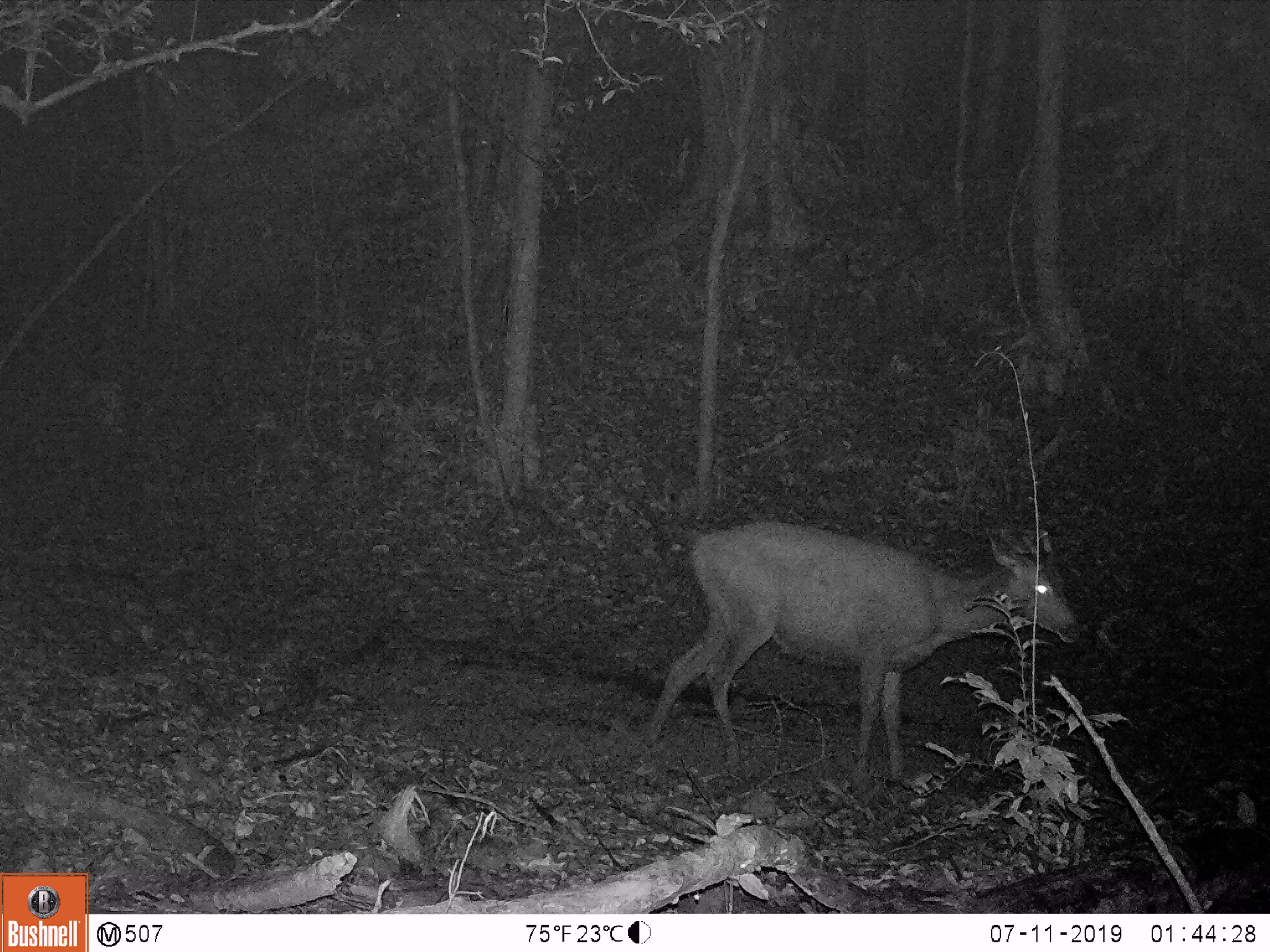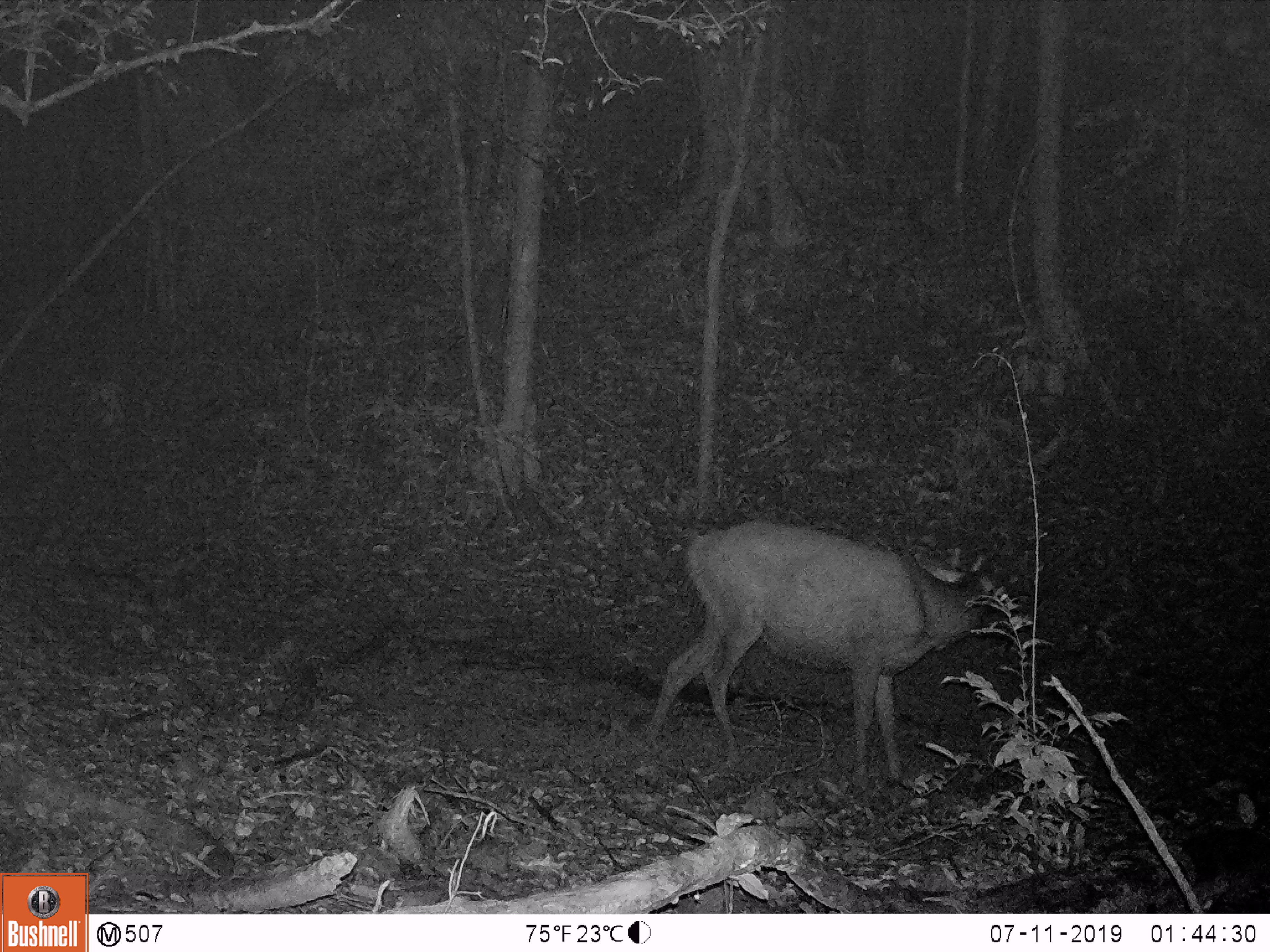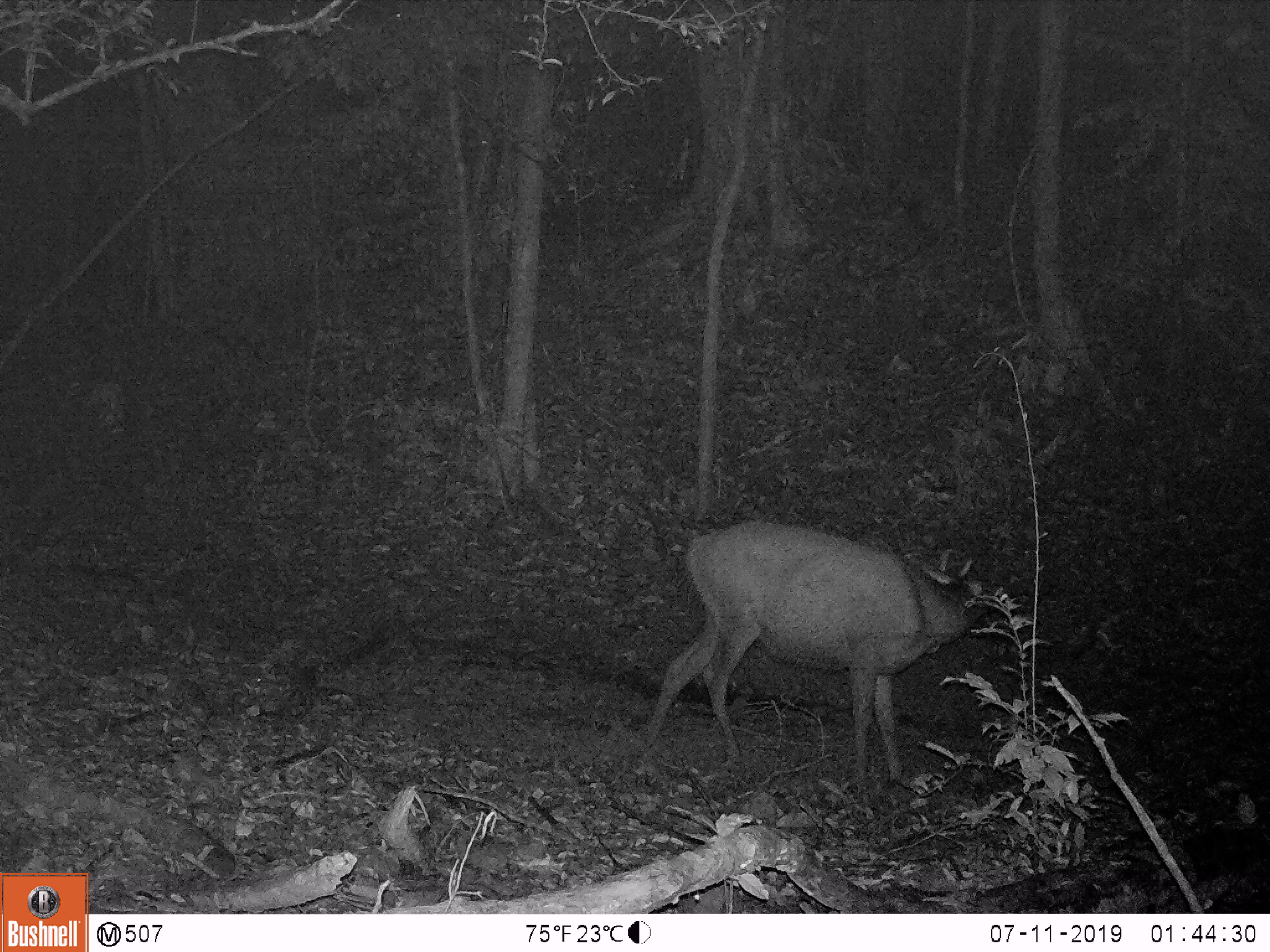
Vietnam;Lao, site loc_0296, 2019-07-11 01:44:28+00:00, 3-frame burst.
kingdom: Animalia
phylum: Chordata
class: Mammalia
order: Artiodactyla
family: Cervidae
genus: Rusa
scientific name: Rusa unicolor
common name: sambar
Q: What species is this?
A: Sambar (Rusa unicolor).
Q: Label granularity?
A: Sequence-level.